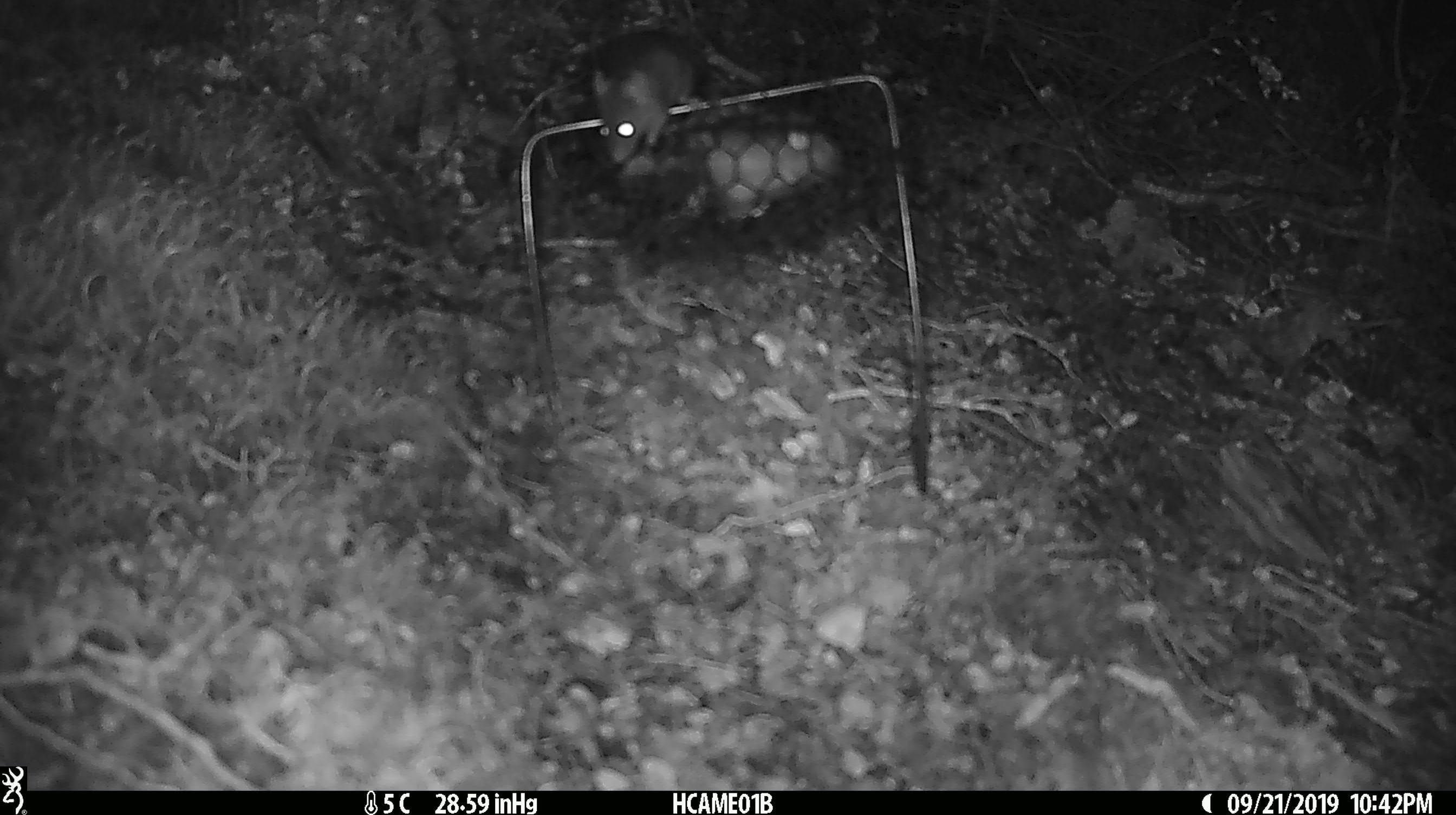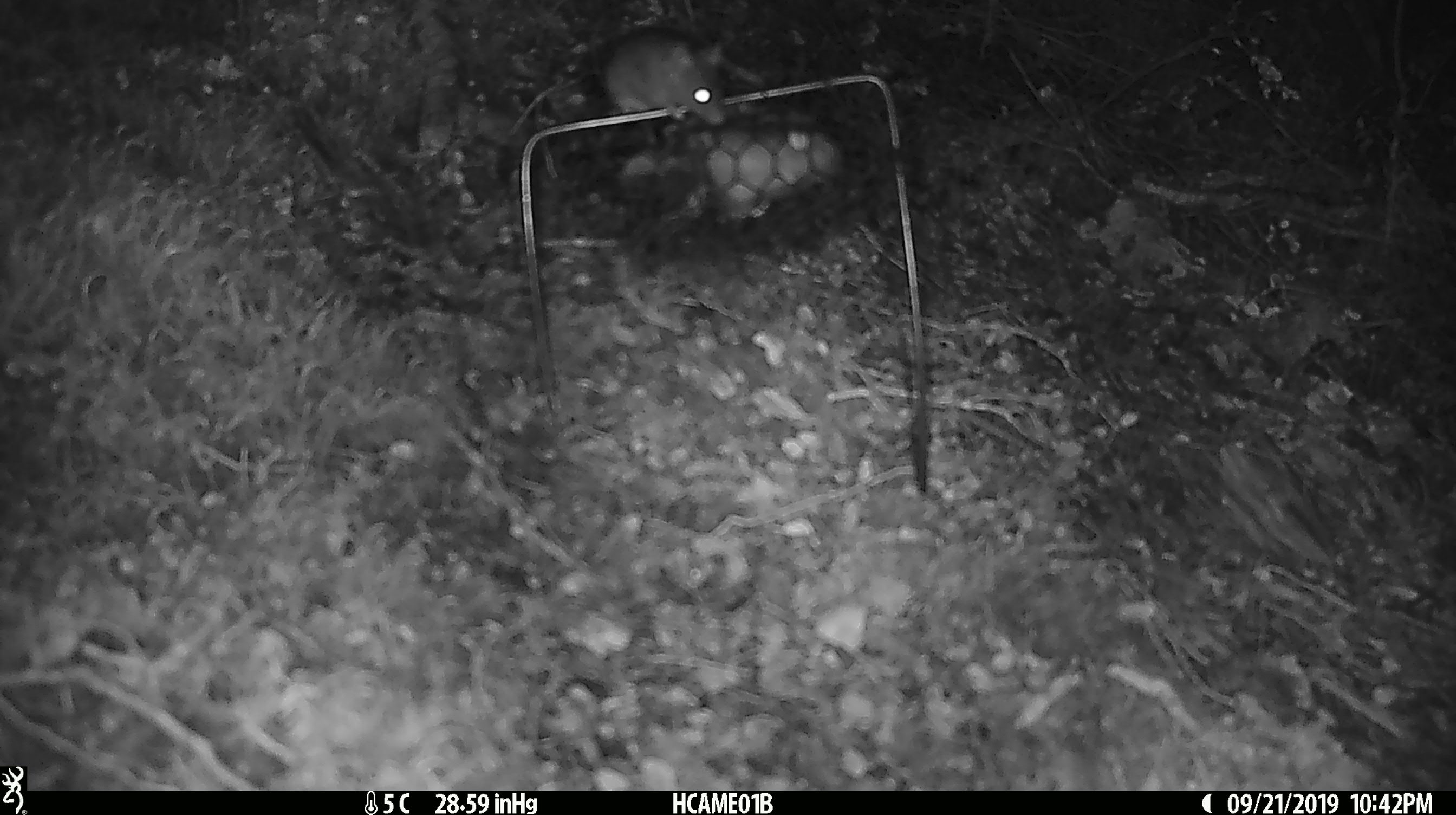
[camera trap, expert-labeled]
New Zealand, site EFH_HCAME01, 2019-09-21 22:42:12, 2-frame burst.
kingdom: Animalia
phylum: Chordata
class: Mammalia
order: Rodentia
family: Muridae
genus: Mus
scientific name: Mus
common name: mouse